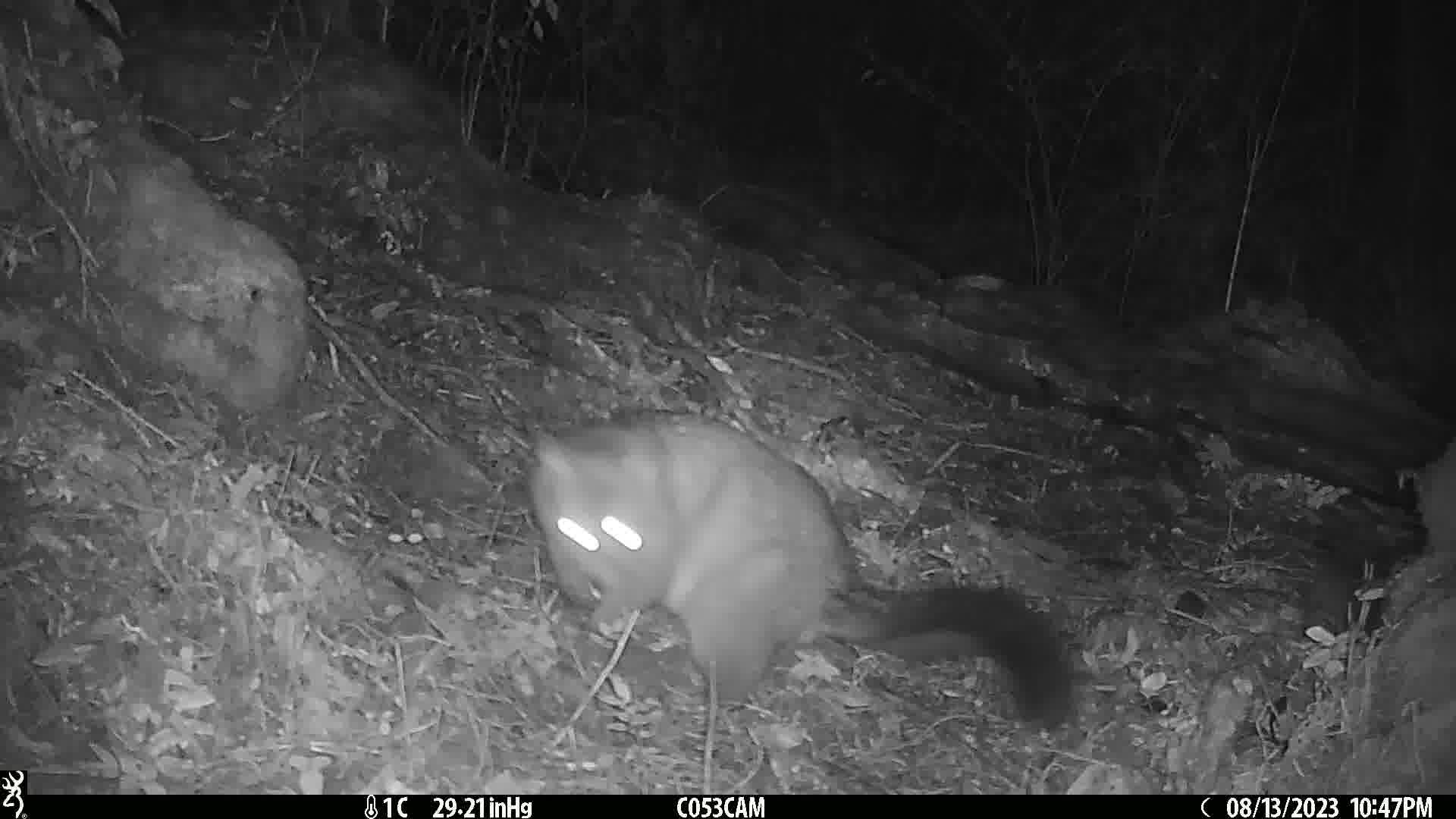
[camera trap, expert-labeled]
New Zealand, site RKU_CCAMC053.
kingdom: Animalia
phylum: Chordata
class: Mammalia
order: Diprotodontia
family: Phalangeridae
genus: Trichosurus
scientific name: Trichosurus vulpecula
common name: common brushtail possum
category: possum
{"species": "possum (common brushtail possum) (Trichosurus vulpecula)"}